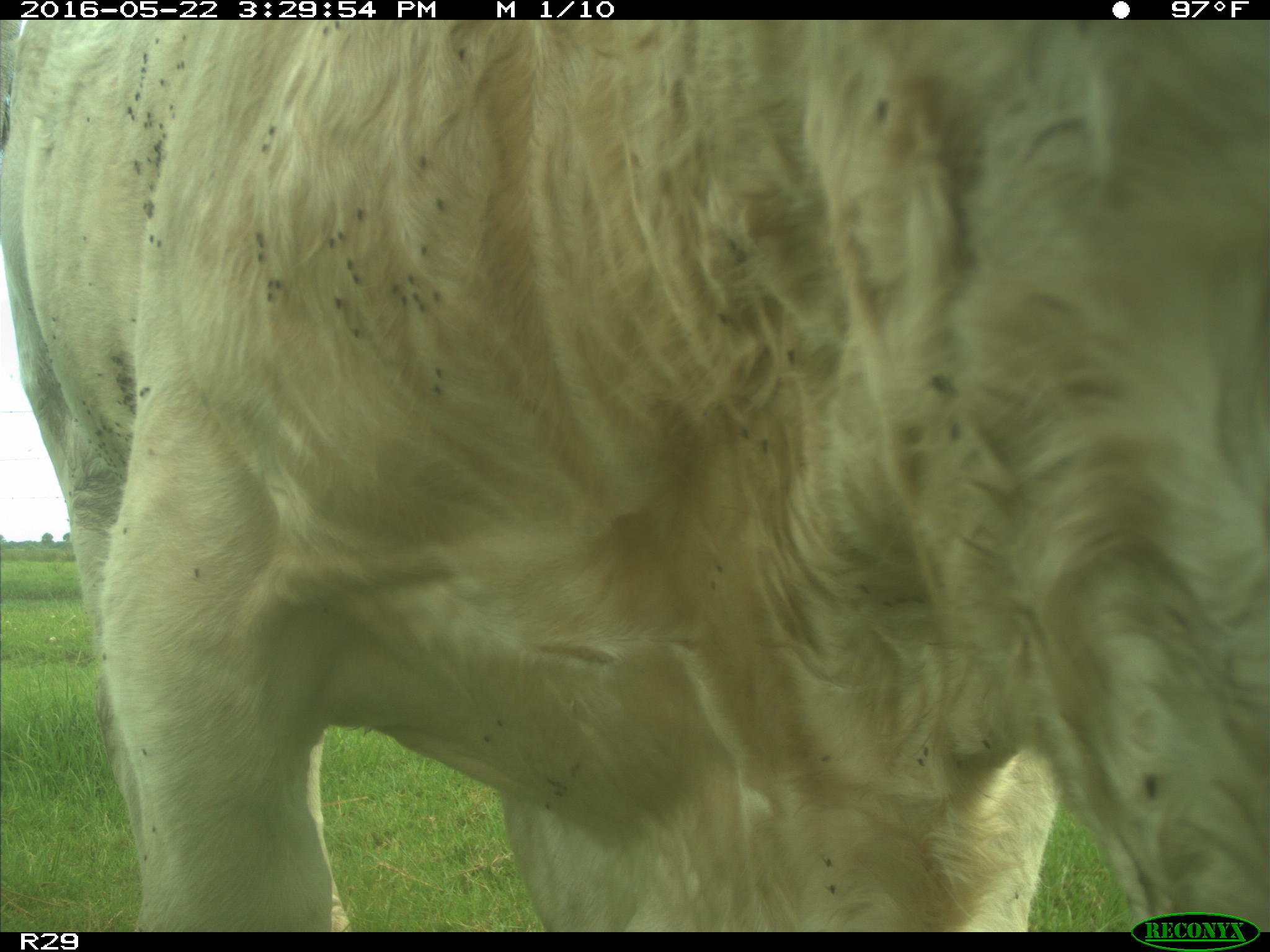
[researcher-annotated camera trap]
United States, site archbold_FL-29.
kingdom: Animalia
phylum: Chordata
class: Mammalia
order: Artiodactyla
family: Bovidae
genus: Bos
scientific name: Bos taurus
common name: domestic cow